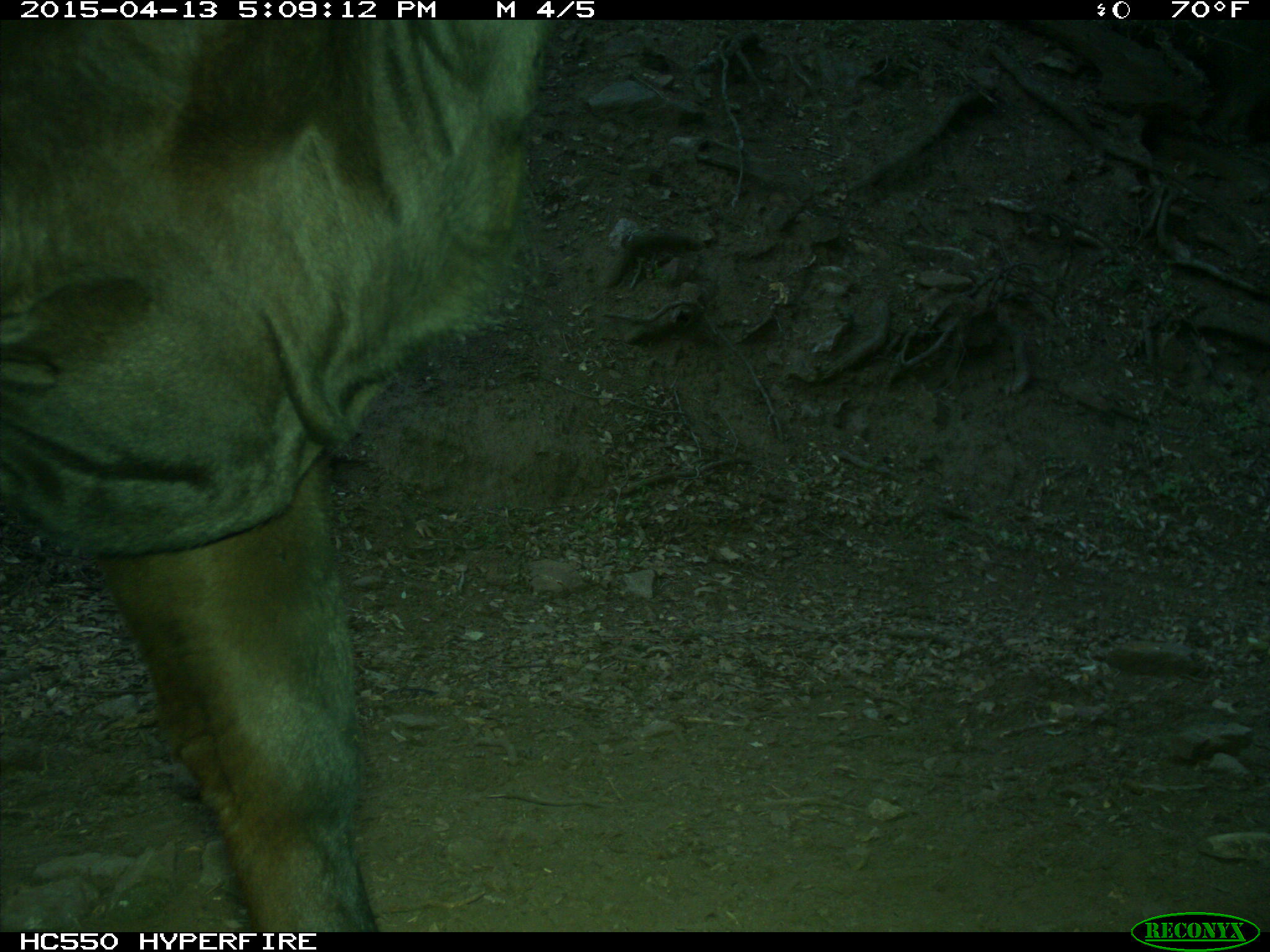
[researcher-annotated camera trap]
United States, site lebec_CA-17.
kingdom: Animalia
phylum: Chordata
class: Mammalia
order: Artiodactyla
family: Bovidae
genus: Bos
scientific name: Bos taurus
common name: domestic cow